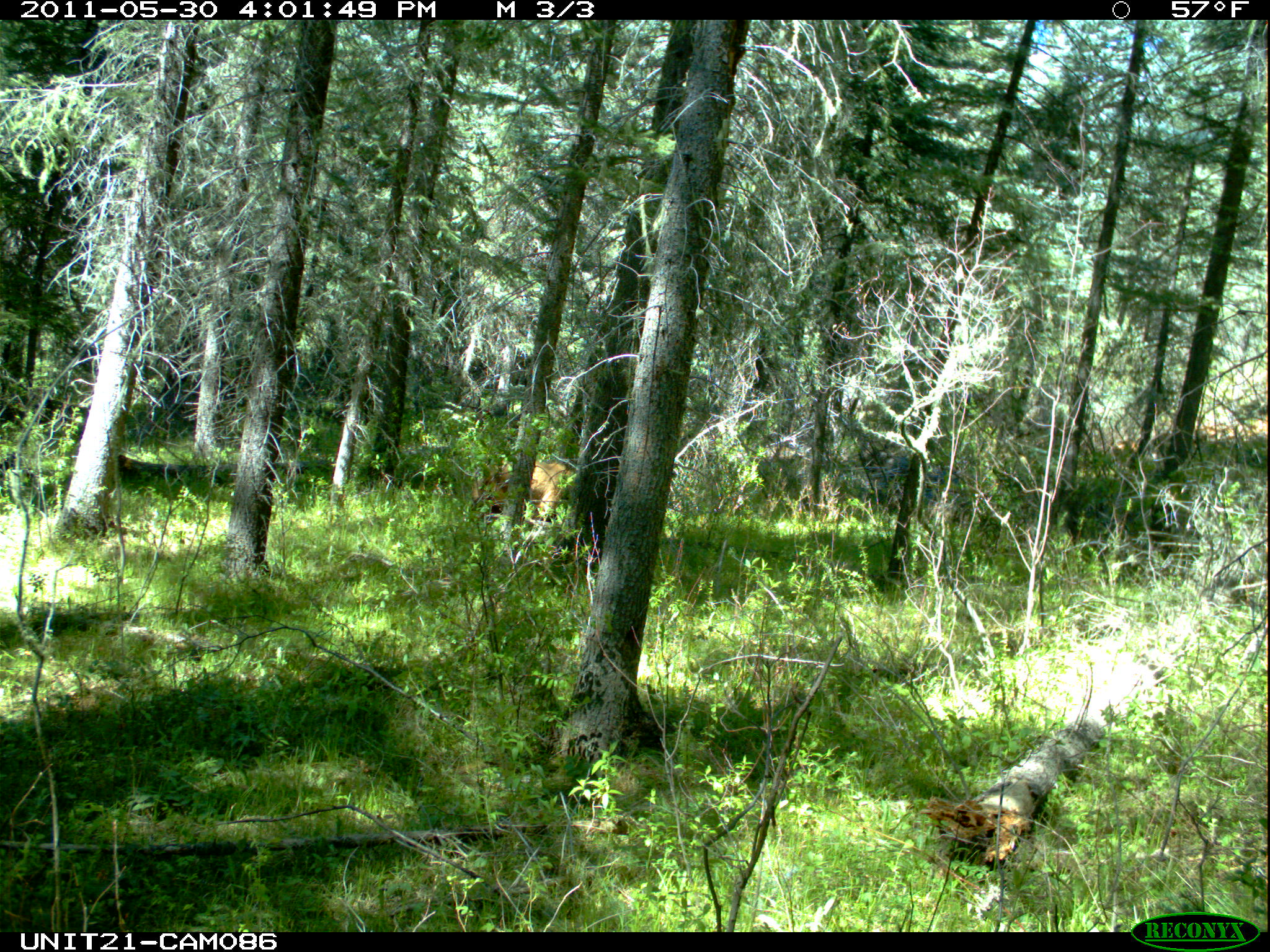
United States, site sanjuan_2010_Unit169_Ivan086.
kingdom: Animalia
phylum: Chordata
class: Mammalia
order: Carnivora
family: Ursidae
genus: Ursus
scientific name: Ursus americanus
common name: american black bear